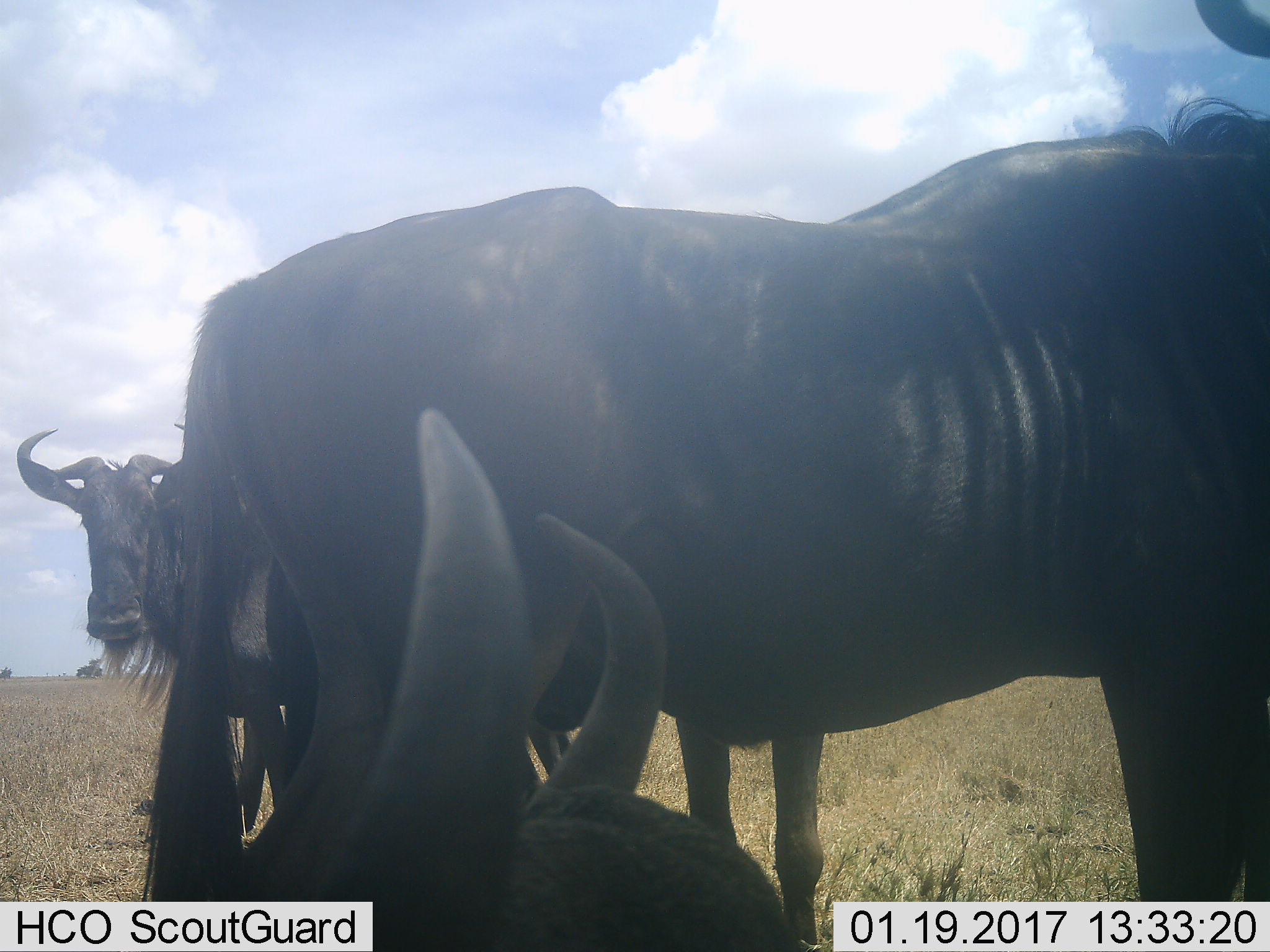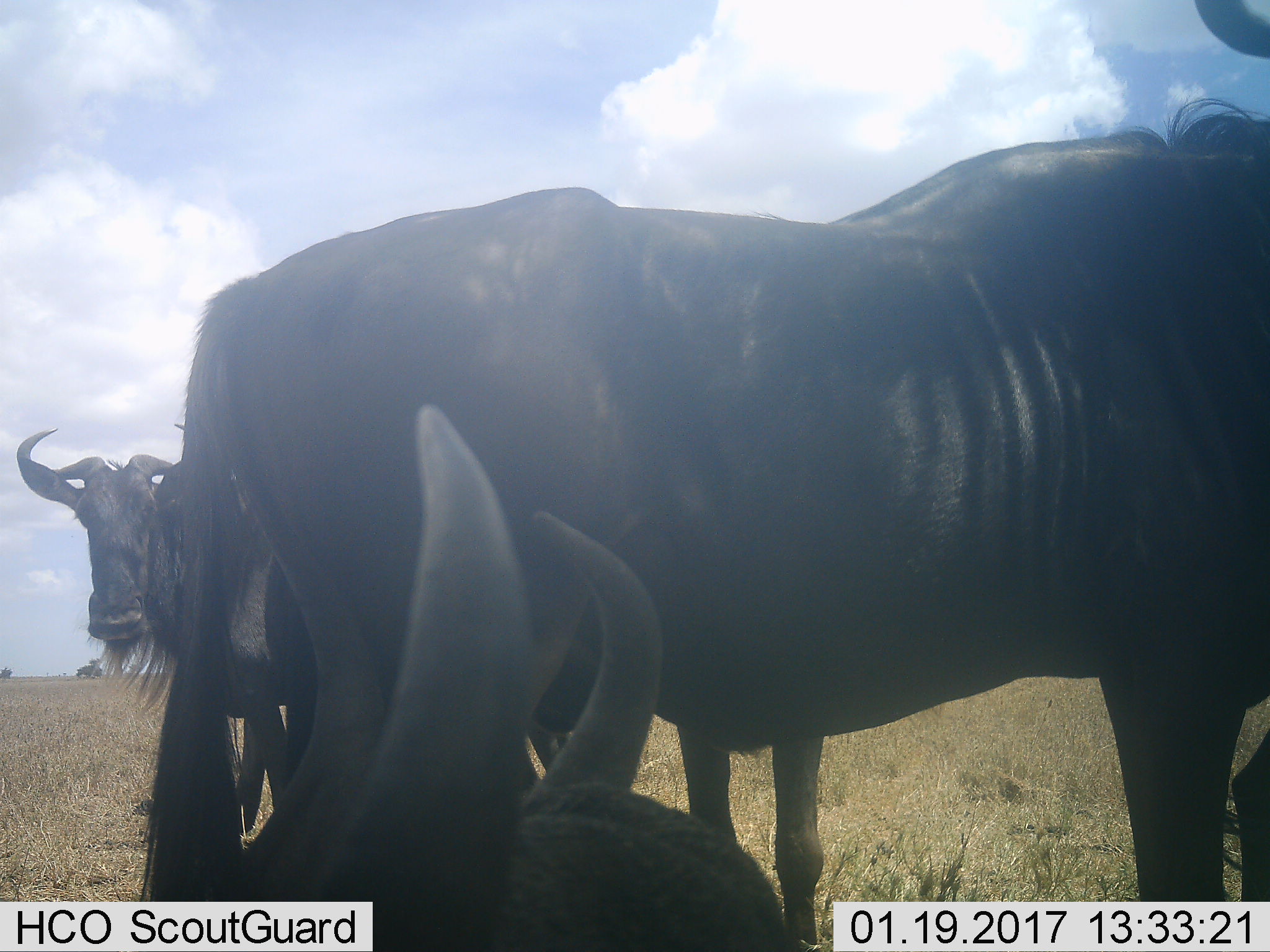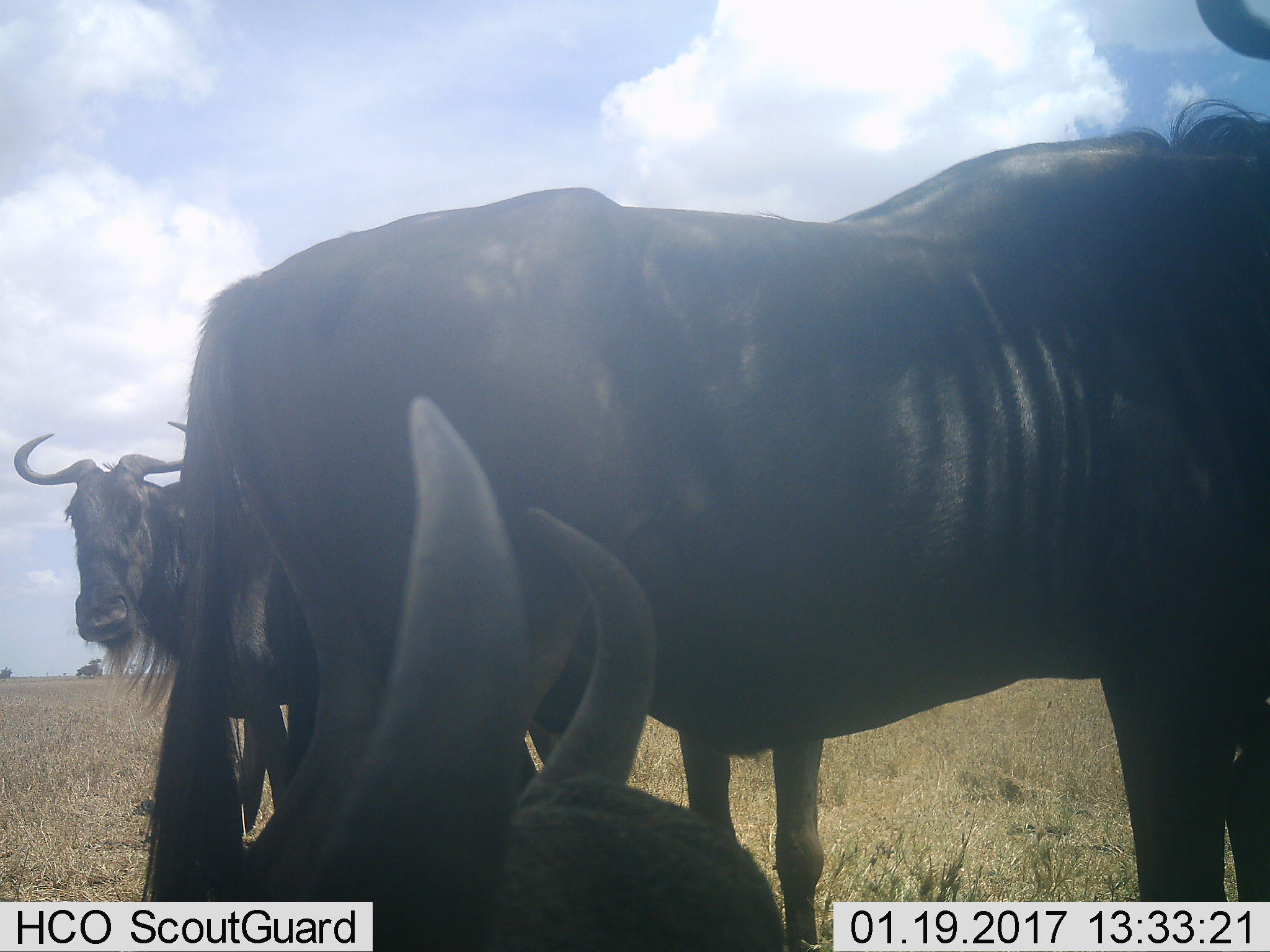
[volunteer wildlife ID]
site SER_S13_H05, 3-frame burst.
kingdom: Animalia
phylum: Chordata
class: Mammalia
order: Artiodactyla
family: Bovidae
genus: Connochaetes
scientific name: Connochaetes taurinus taurinus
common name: blue wildebeest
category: wildebeestblue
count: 3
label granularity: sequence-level